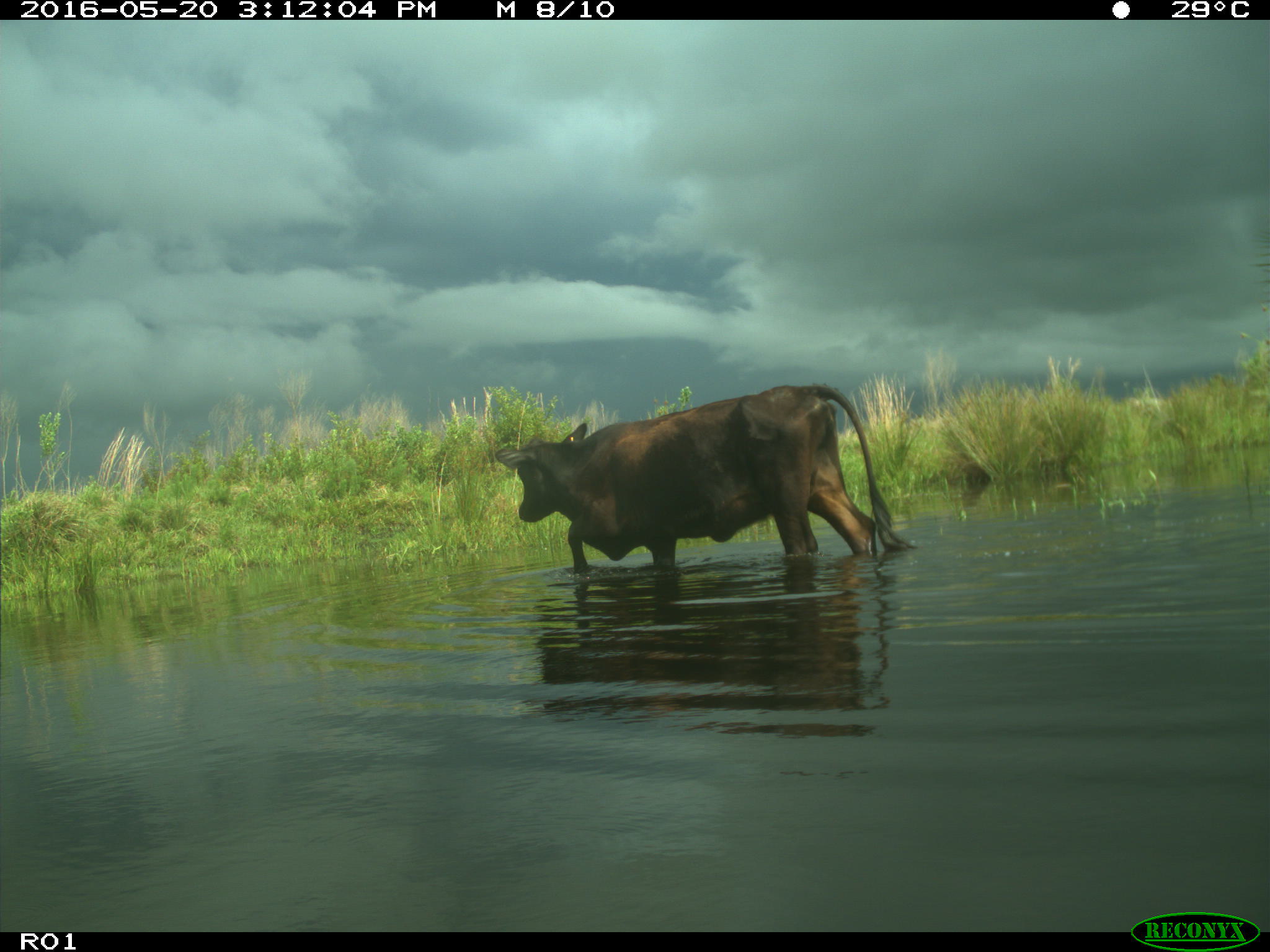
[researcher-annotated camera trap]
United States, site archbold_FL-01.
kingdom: Animalia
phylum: Chordata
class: Mammalia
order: Artiodactyla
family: Bovidae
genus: Bos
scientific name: Bos taurus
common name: domestic cow